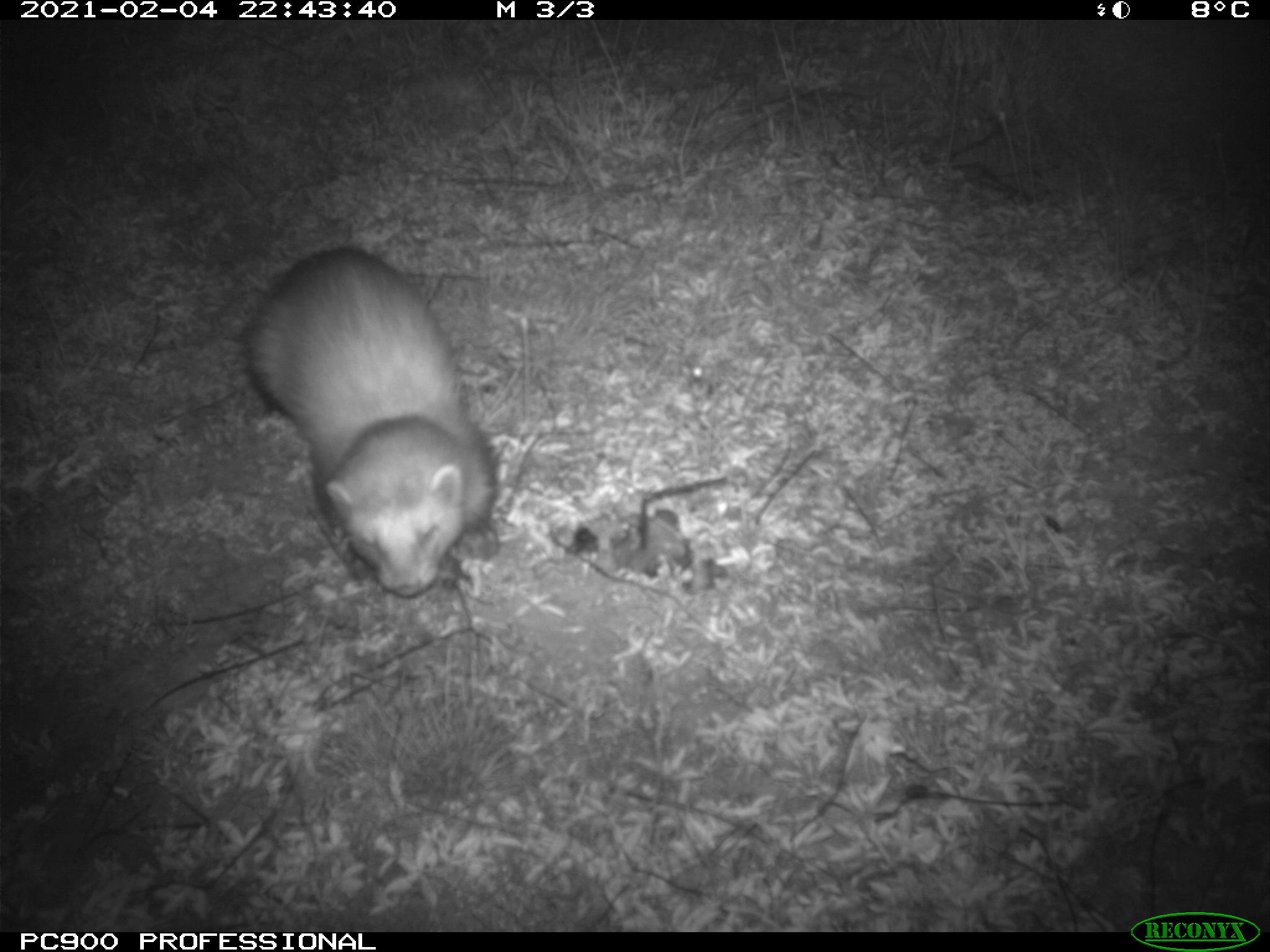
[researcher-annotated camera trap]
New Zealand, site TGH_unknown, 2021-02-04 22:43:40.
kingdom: Animalia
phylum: Chordata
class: Mammalia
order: Carnivora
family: Mustelidae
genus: Mustela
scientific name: Mustela furo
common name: ferret